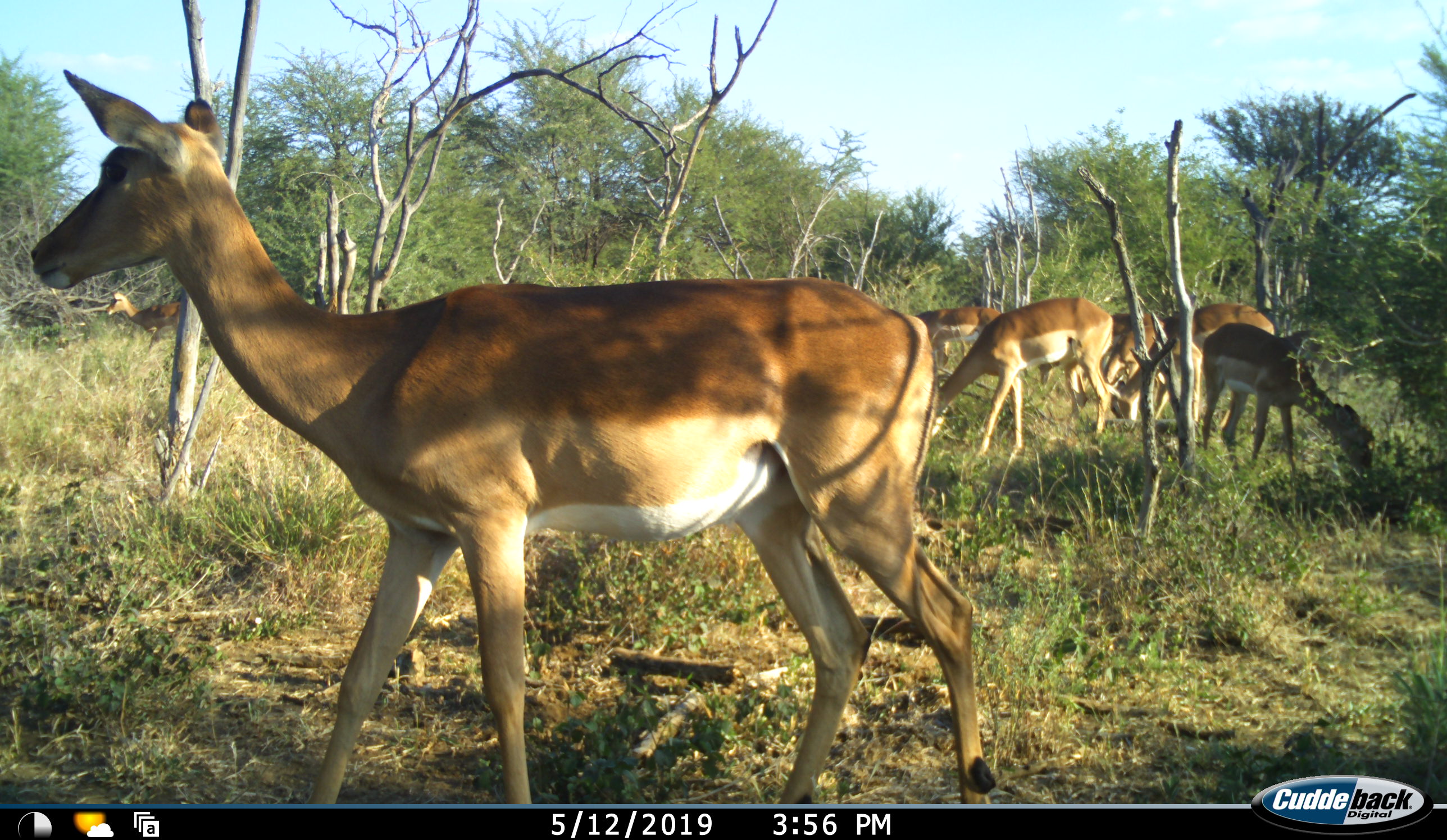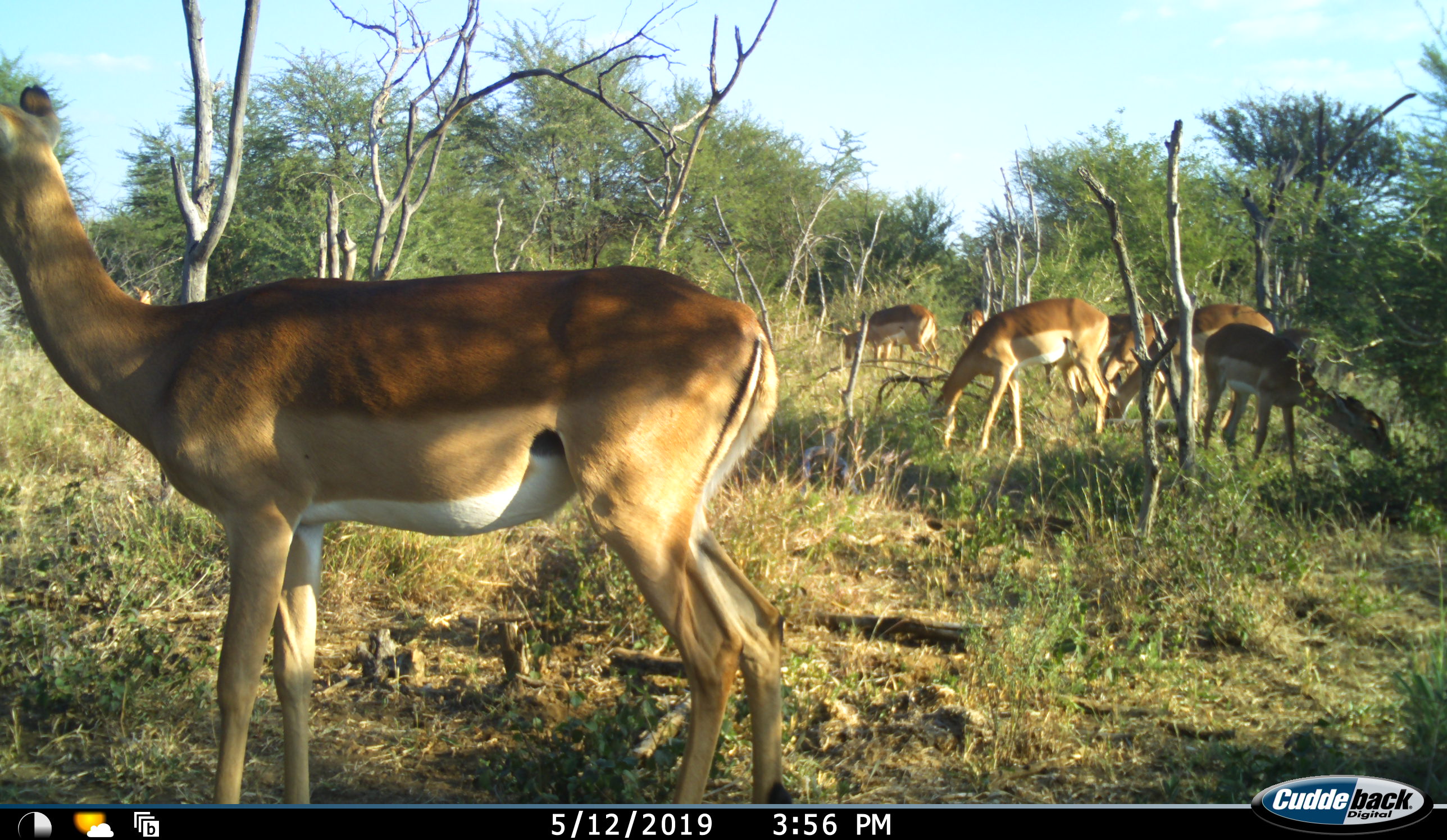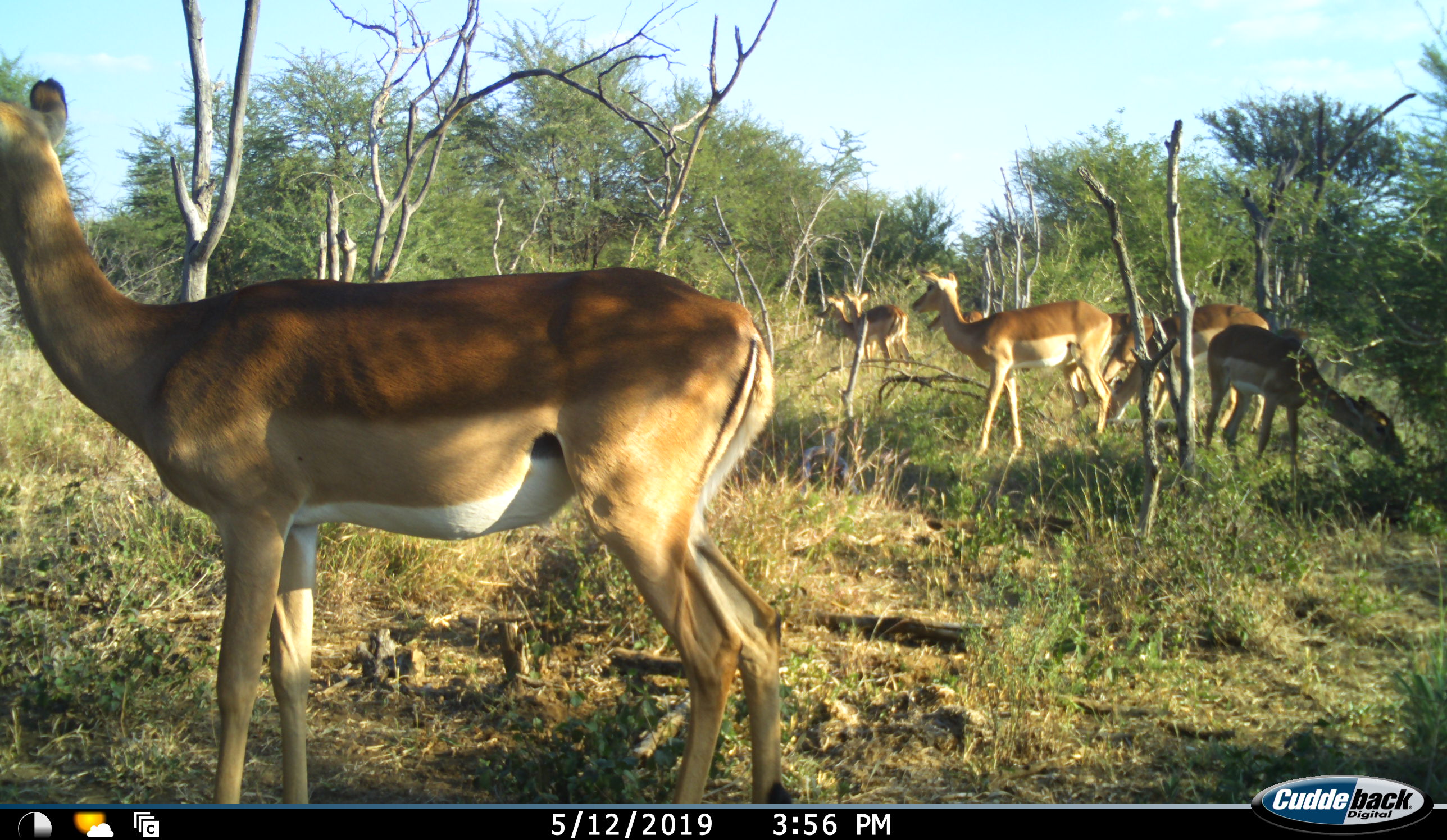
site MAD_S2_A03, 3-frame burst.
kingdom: Animalia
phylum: Chordata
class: Mammalia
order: Artiodactyla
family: Bovidae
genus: Aepyceros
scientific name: Aepyceros melampus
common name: impala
Impala (Aepyceros melampus), count 7. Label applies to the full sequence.